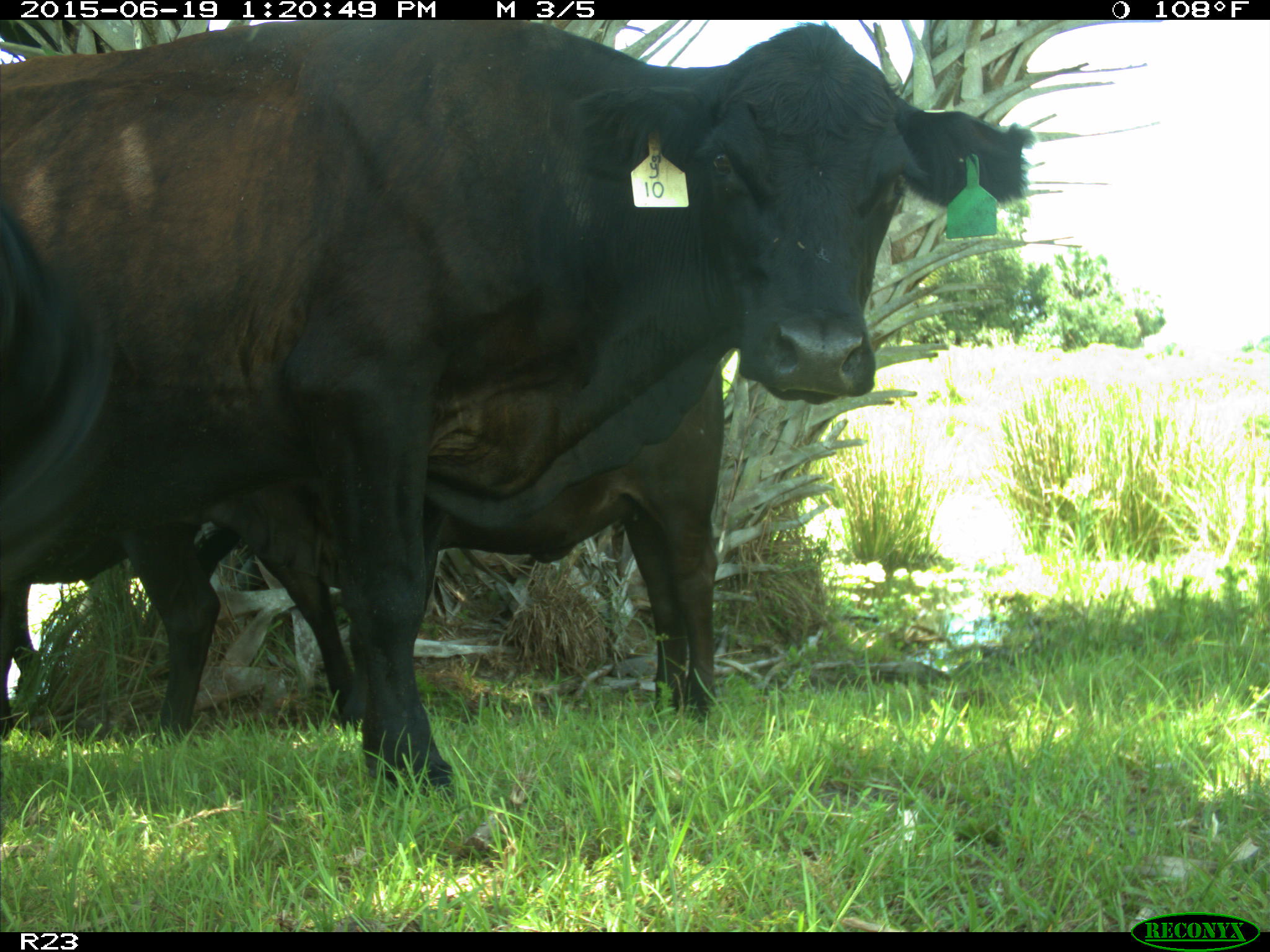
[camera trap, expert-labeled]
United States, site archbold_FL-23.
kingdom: Animalia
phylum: Chordata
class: Mammalia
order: Artiodactyla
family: Cervidae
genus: Odocoileus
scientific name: Odocoileus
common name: deer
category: unidentified deer